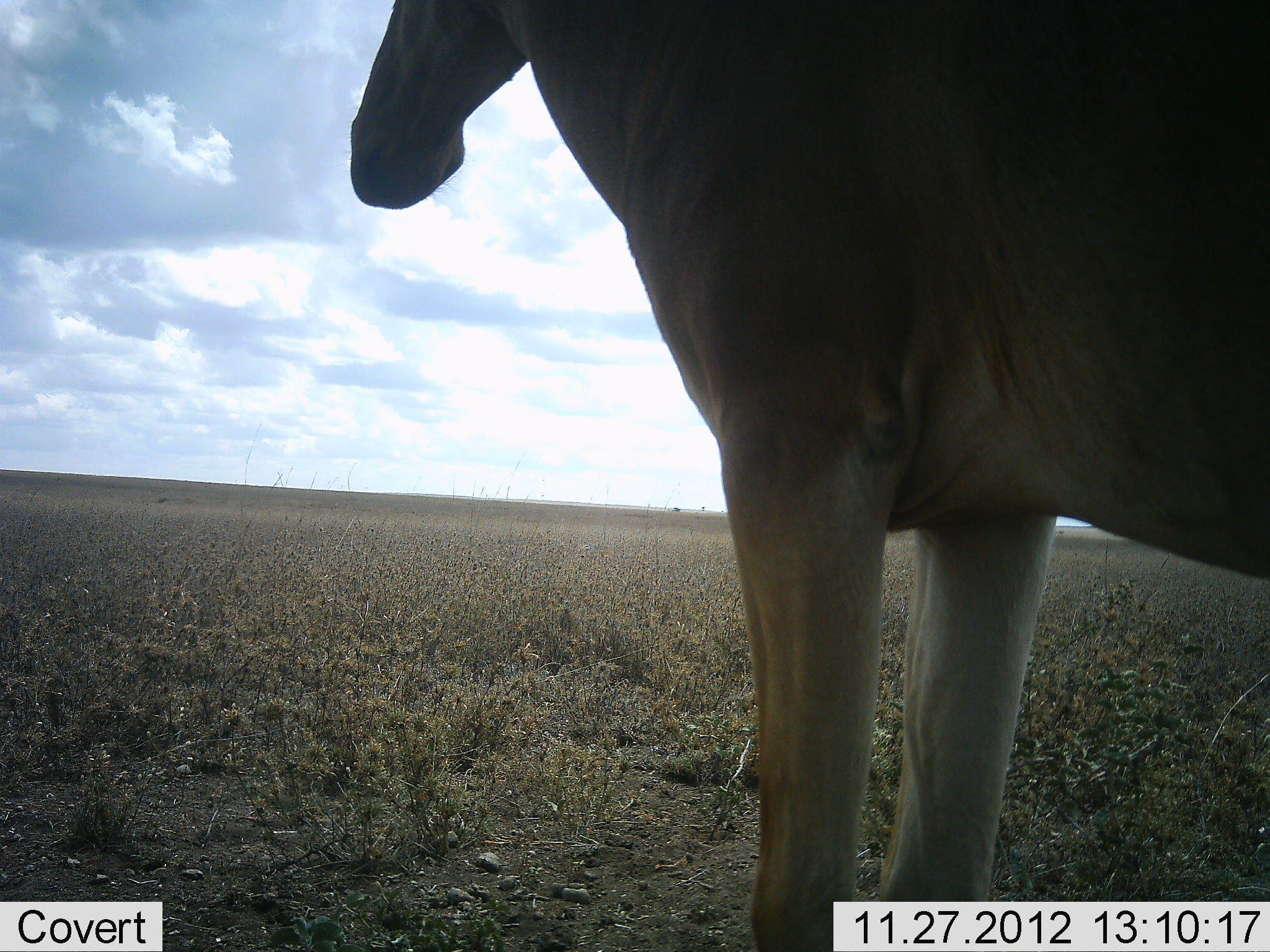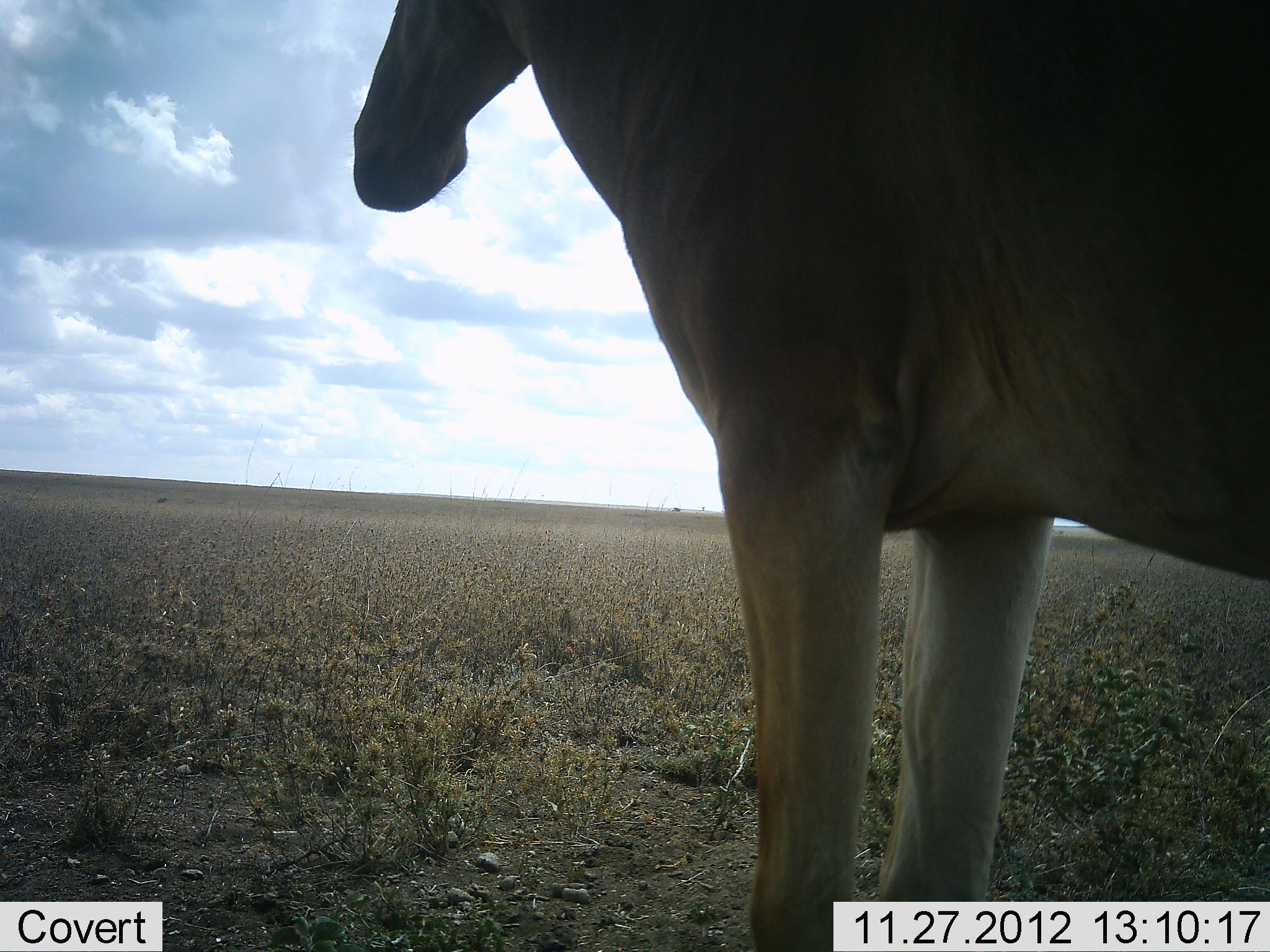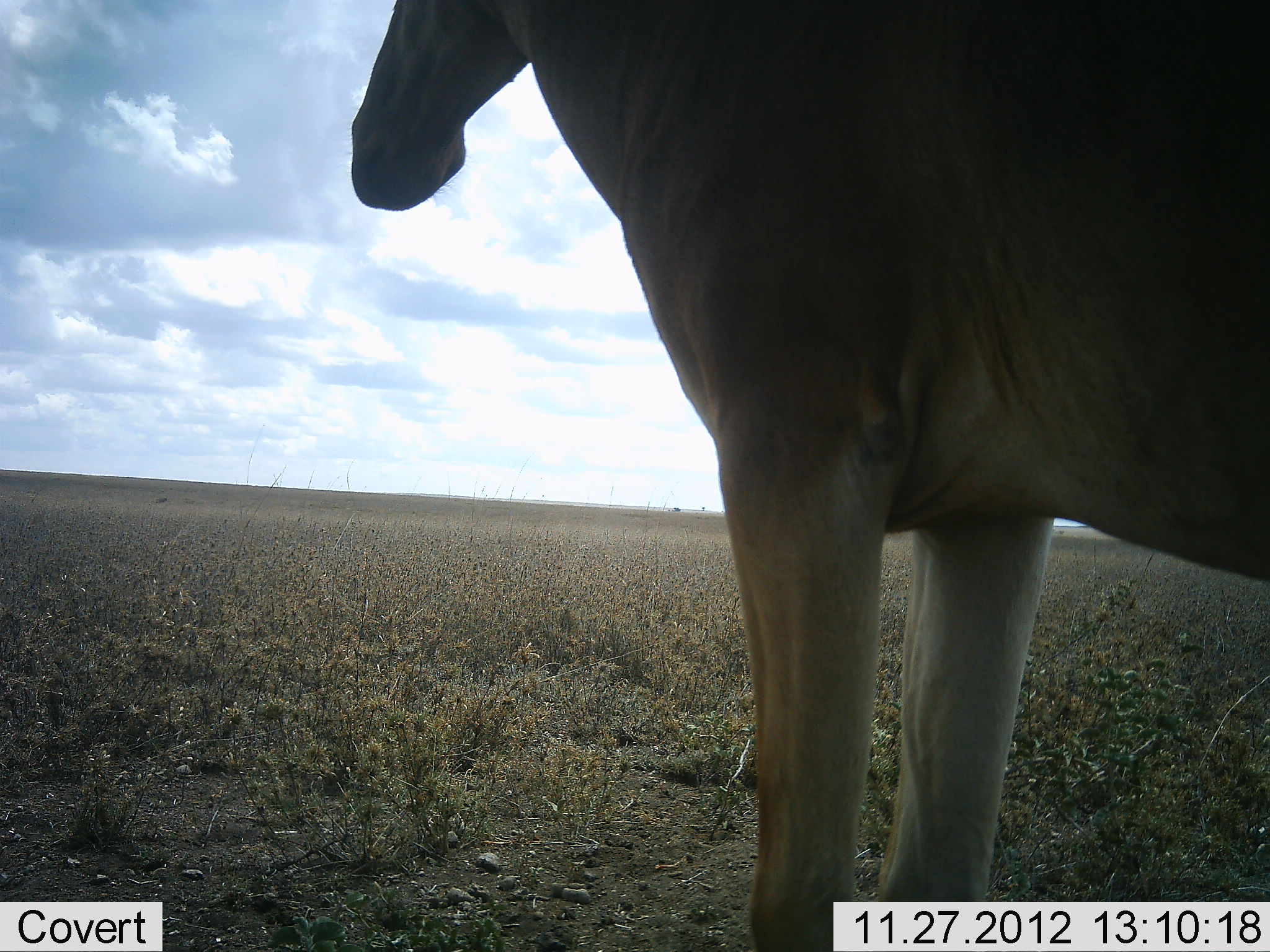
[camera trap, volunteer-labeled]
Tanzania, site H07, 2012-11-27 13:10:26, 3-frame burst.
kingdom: Animalia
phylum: Chordata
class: Mammalia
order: Artiodactyla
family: Bovidae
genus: Alcelaphus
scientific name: Alcelaphus buselaphus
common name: hartebeest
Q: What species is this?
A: Hartebeest (Alcelaphus buselaphus).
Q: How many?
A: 1.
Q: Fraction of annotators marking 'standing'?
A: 100%.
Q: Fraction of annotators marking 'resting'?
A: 0%.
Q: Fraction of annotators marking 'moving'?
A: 0%.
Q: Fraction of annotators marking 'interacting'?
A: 0%.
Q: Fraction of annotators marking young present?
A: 0%.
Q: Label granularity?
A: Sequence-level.